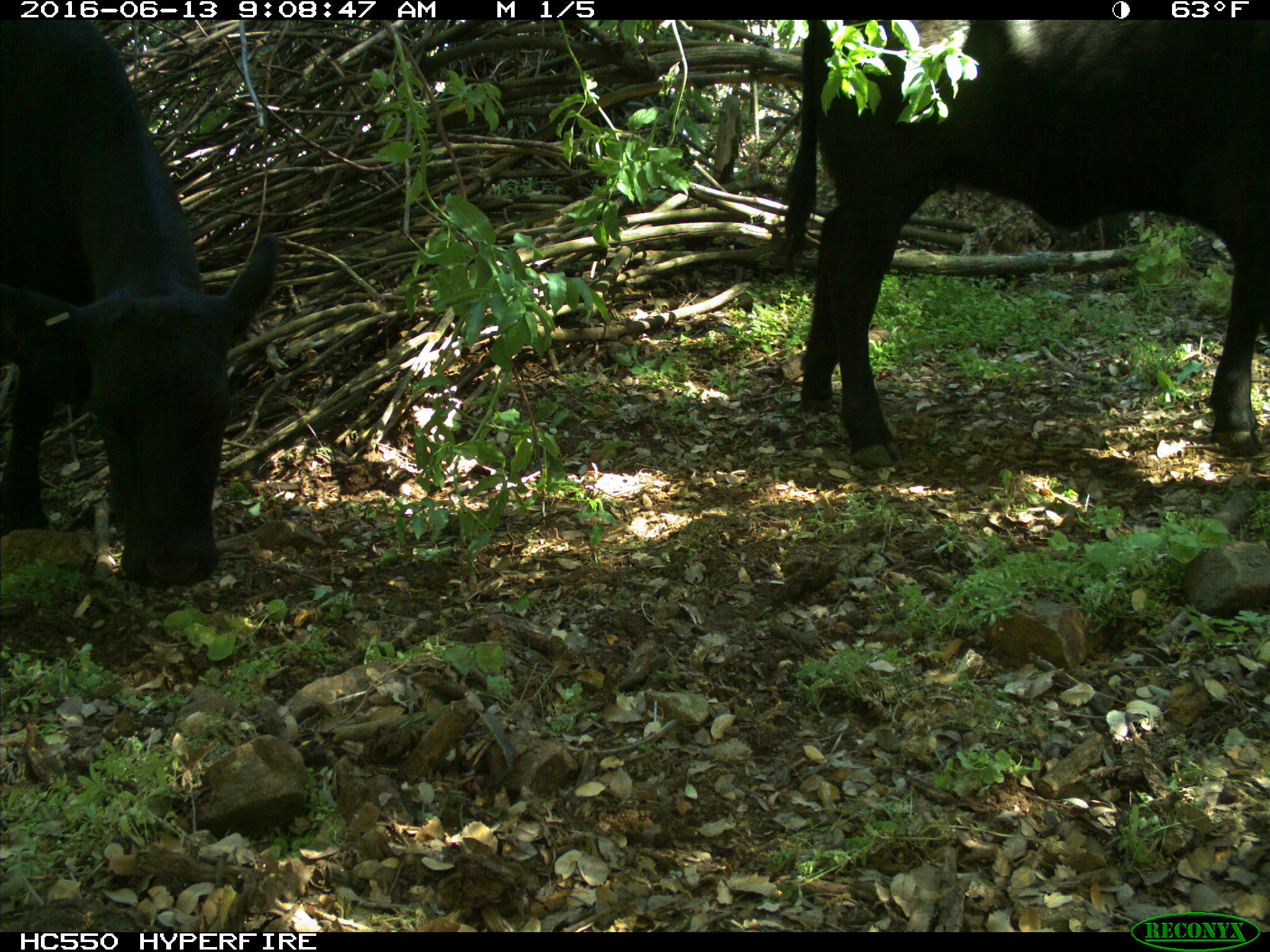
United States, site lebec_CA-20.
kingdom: Animalia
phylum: Chordata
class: Mammalia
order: Artiodactyla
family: Bovidae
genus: Bos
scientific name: Bos taurus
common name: domestic cow